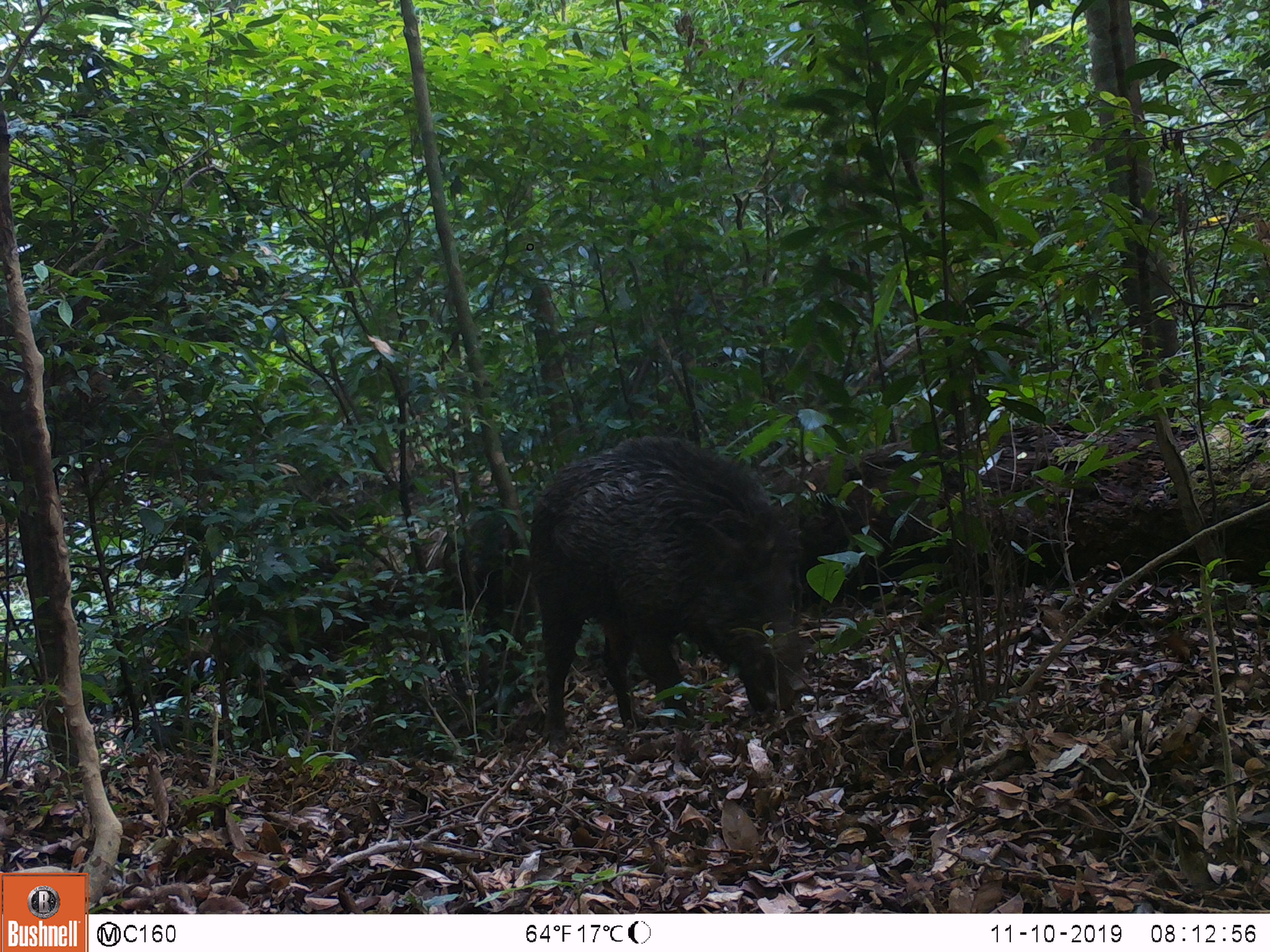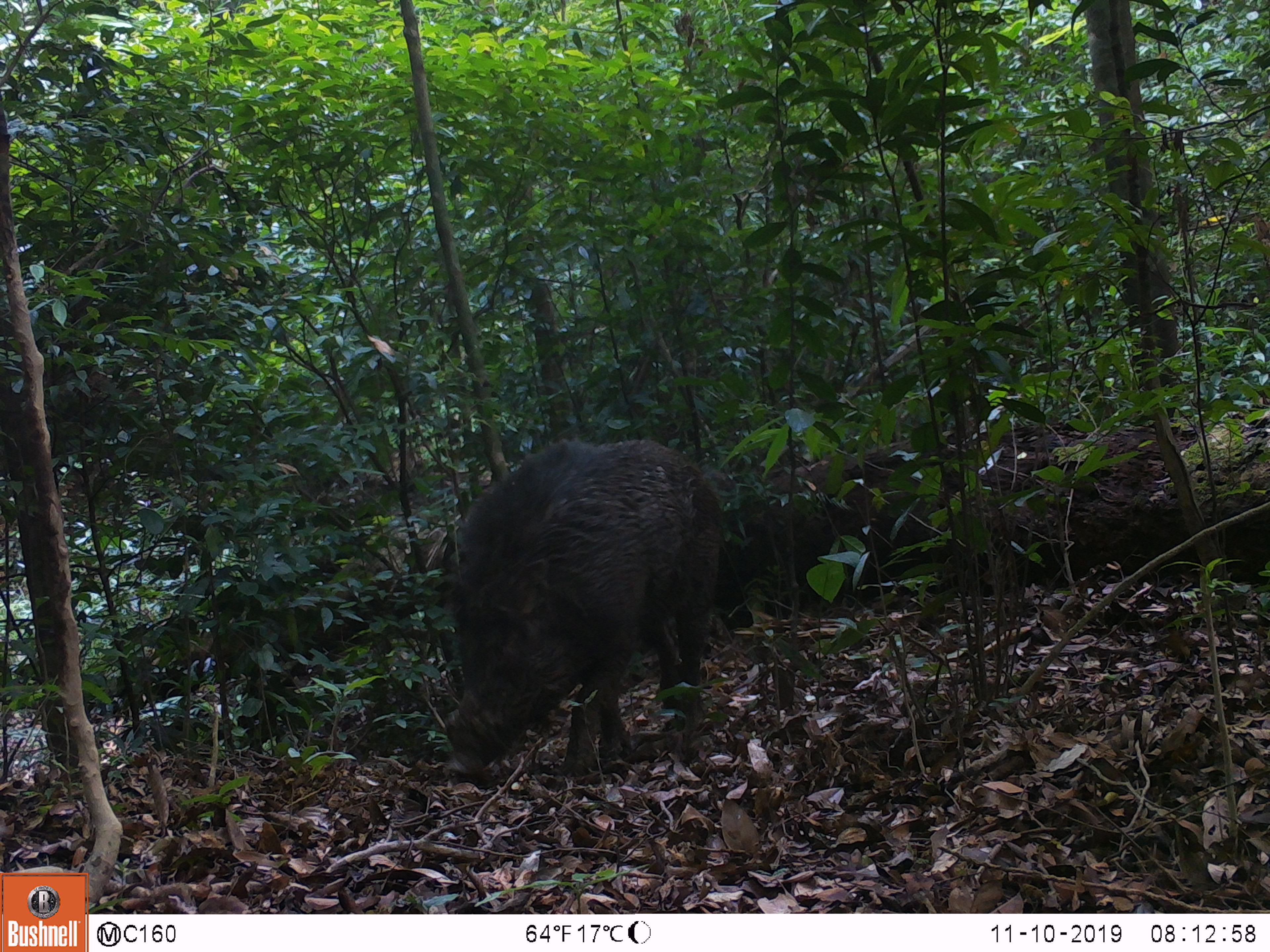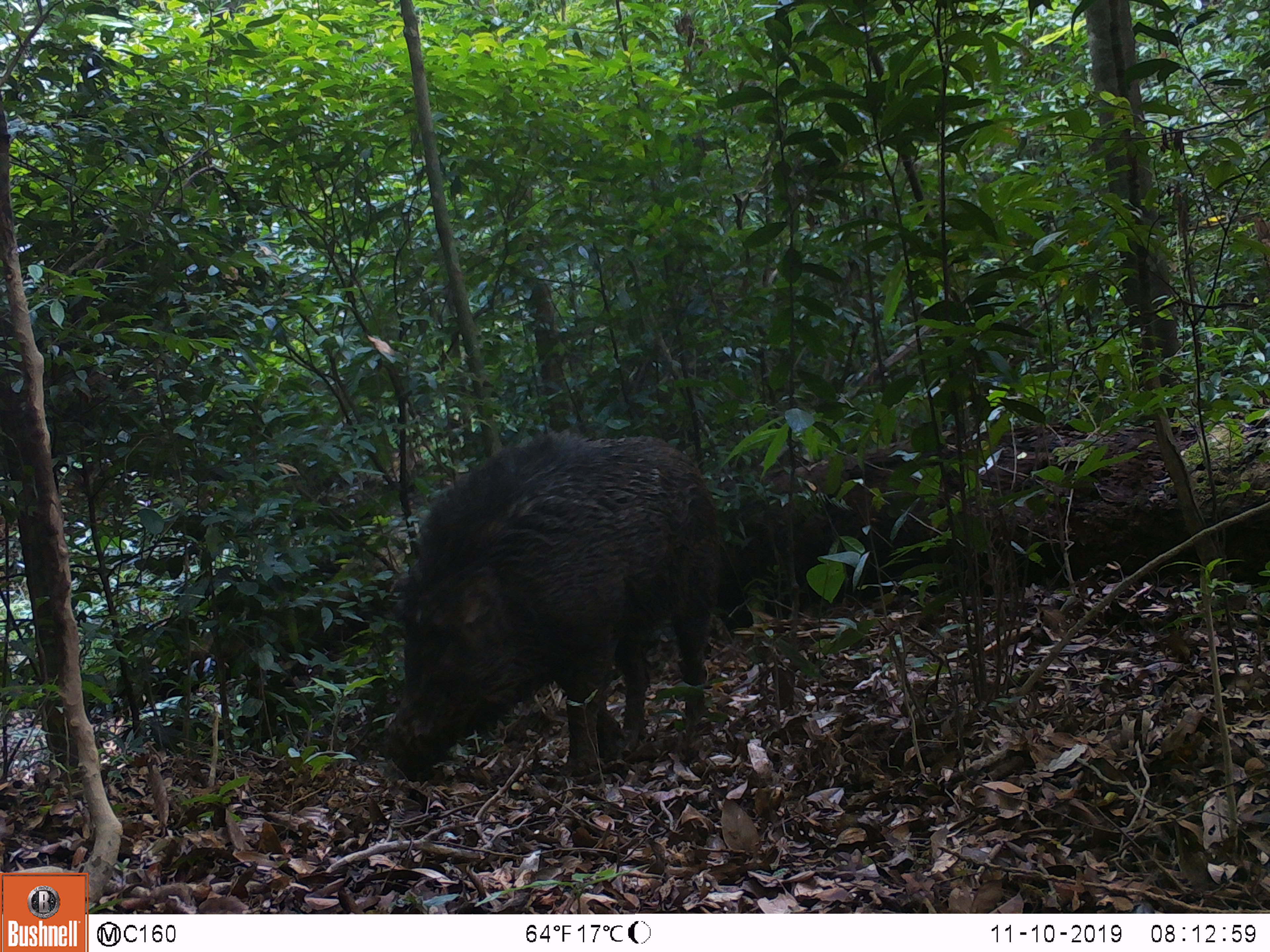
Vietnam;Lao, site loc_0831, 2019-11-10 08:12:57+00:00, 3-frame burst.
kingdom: Animalia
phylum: Chordata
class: Mammalia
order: Artiodactyla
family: Suidae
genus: Sus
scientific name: Sus scrofa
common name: eurasian wild pig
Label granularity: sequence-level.